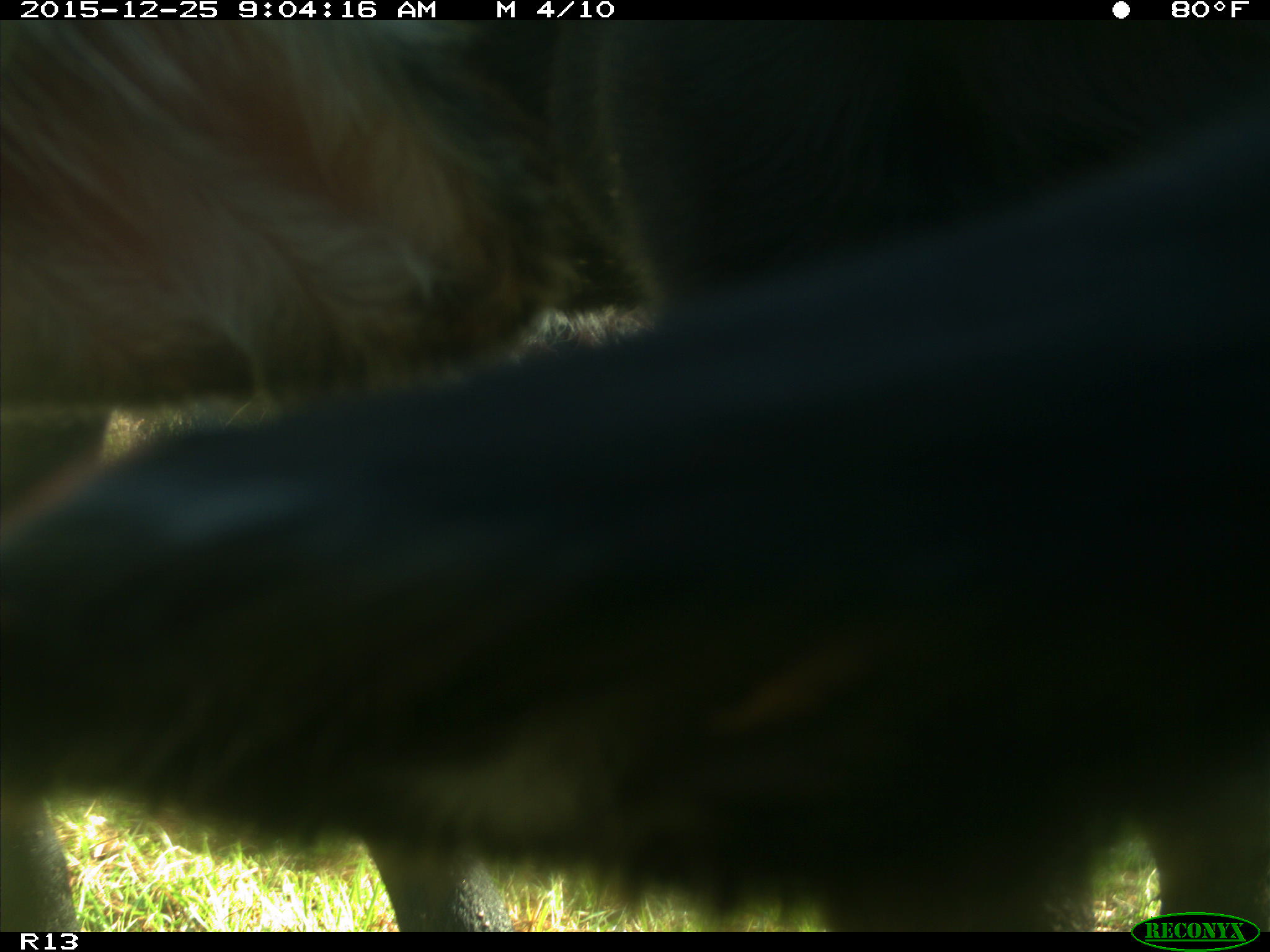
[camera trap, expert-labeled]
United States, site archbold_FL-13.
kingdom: Animalia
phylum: Chordata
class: Mammalia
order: Artiodactyla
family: Bovidae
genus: Bos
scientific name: Bos taurus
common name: domestic cow